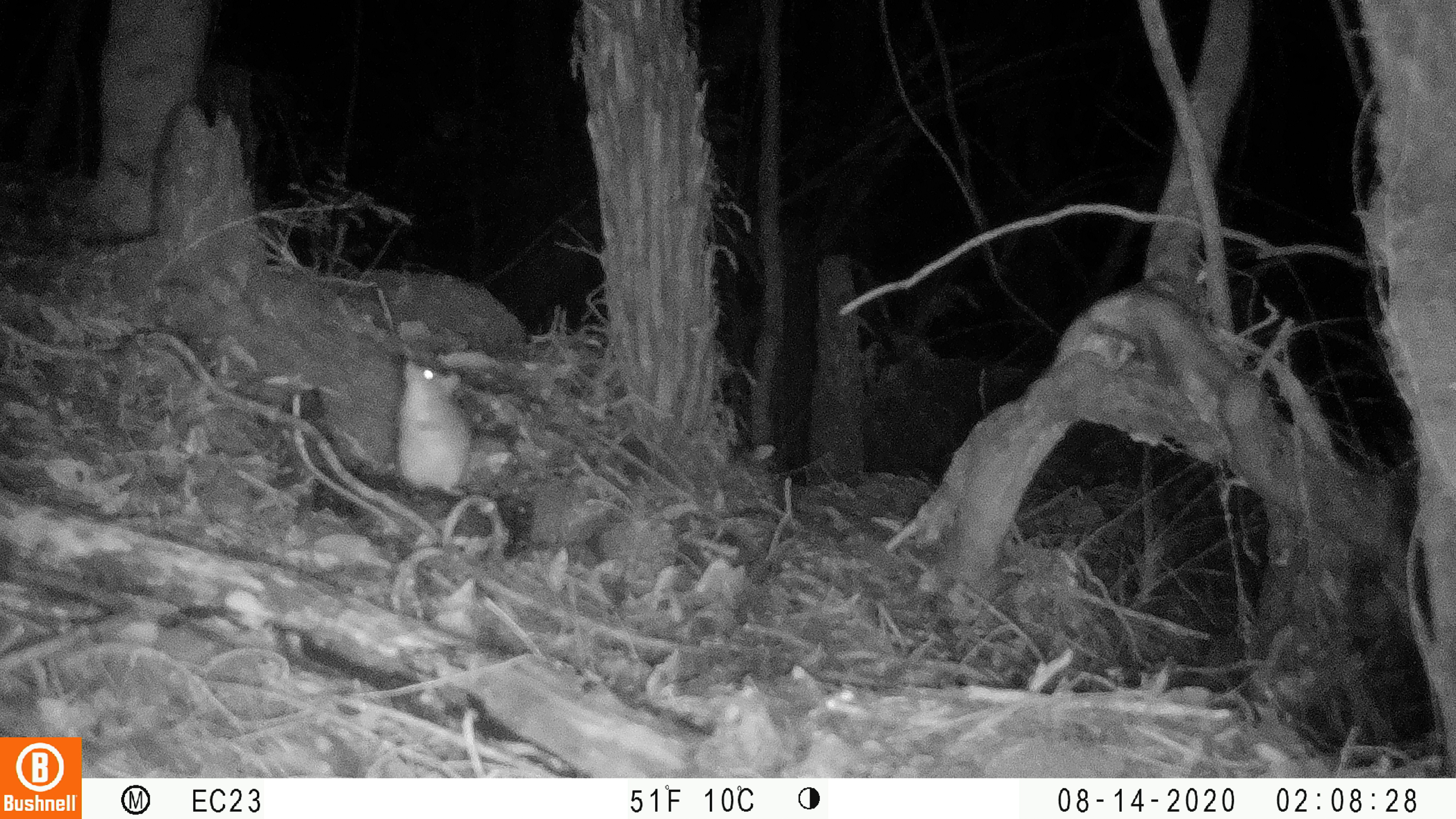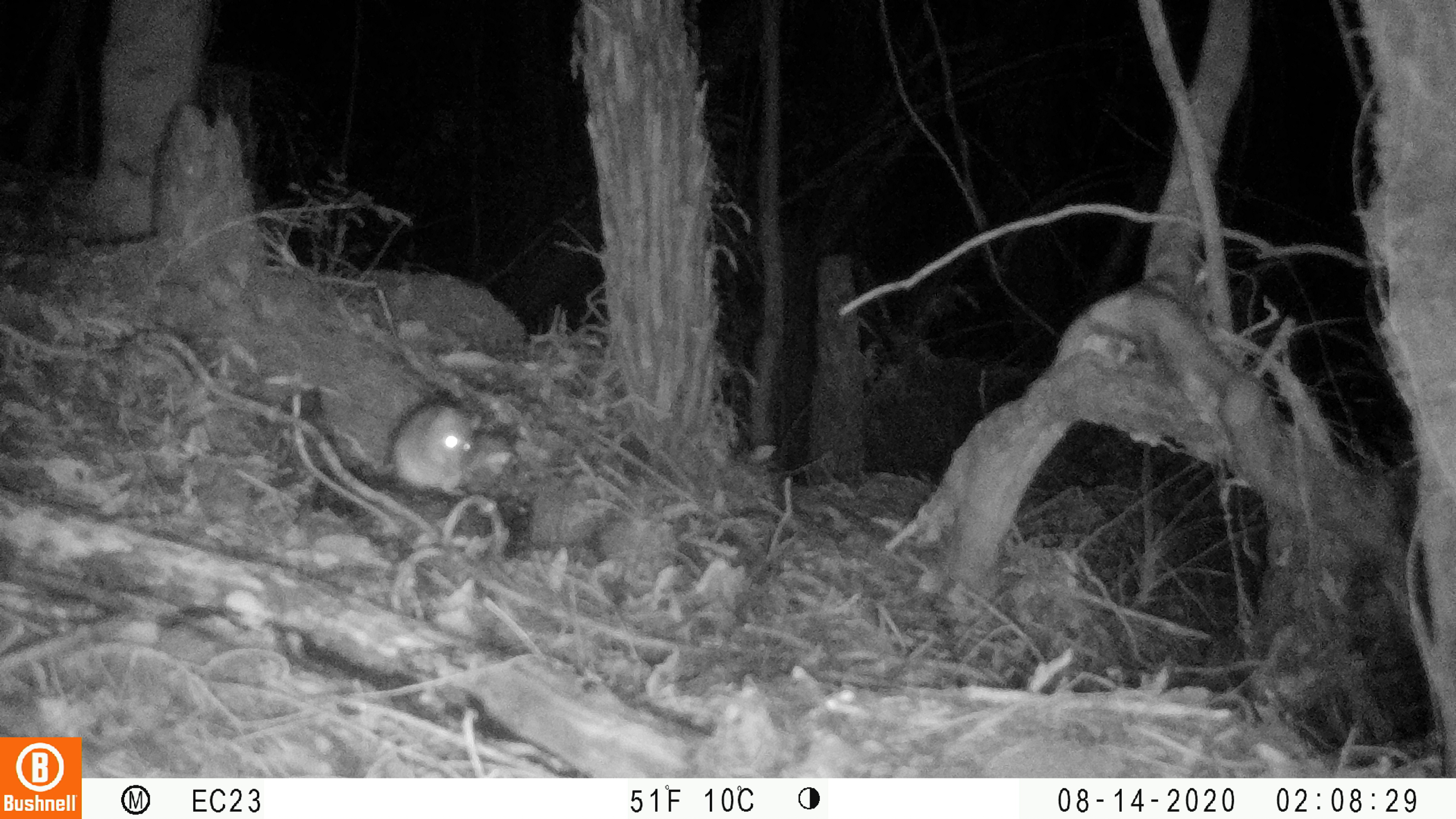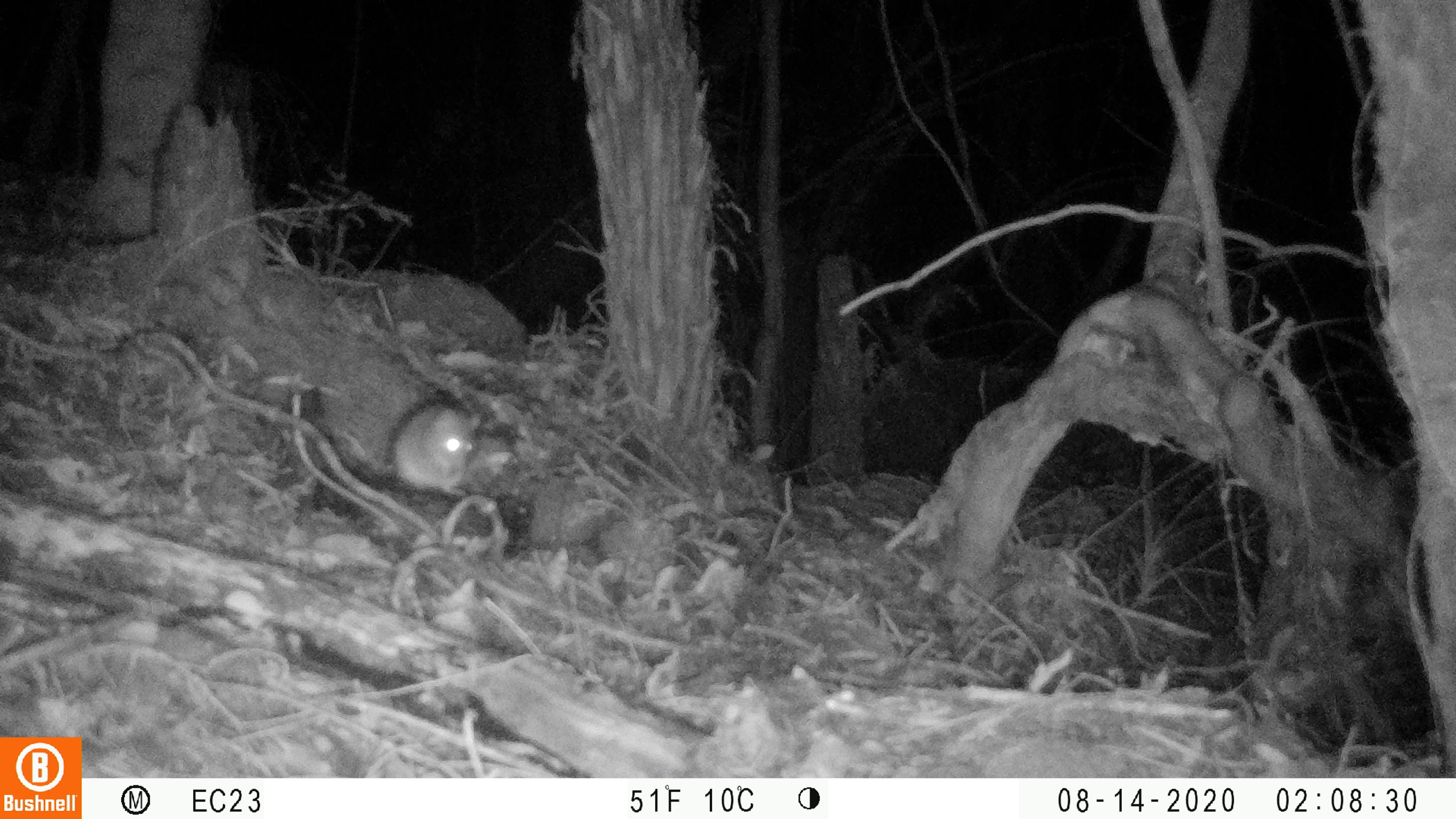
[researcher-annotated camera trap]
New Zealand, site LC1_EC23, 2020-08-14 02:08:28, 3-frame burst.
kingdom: Animalia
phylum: Chordata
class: Mammalia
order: Rodentia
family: Muridae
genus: Rattus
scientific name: Rattus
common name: rat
Rat (Rattus).